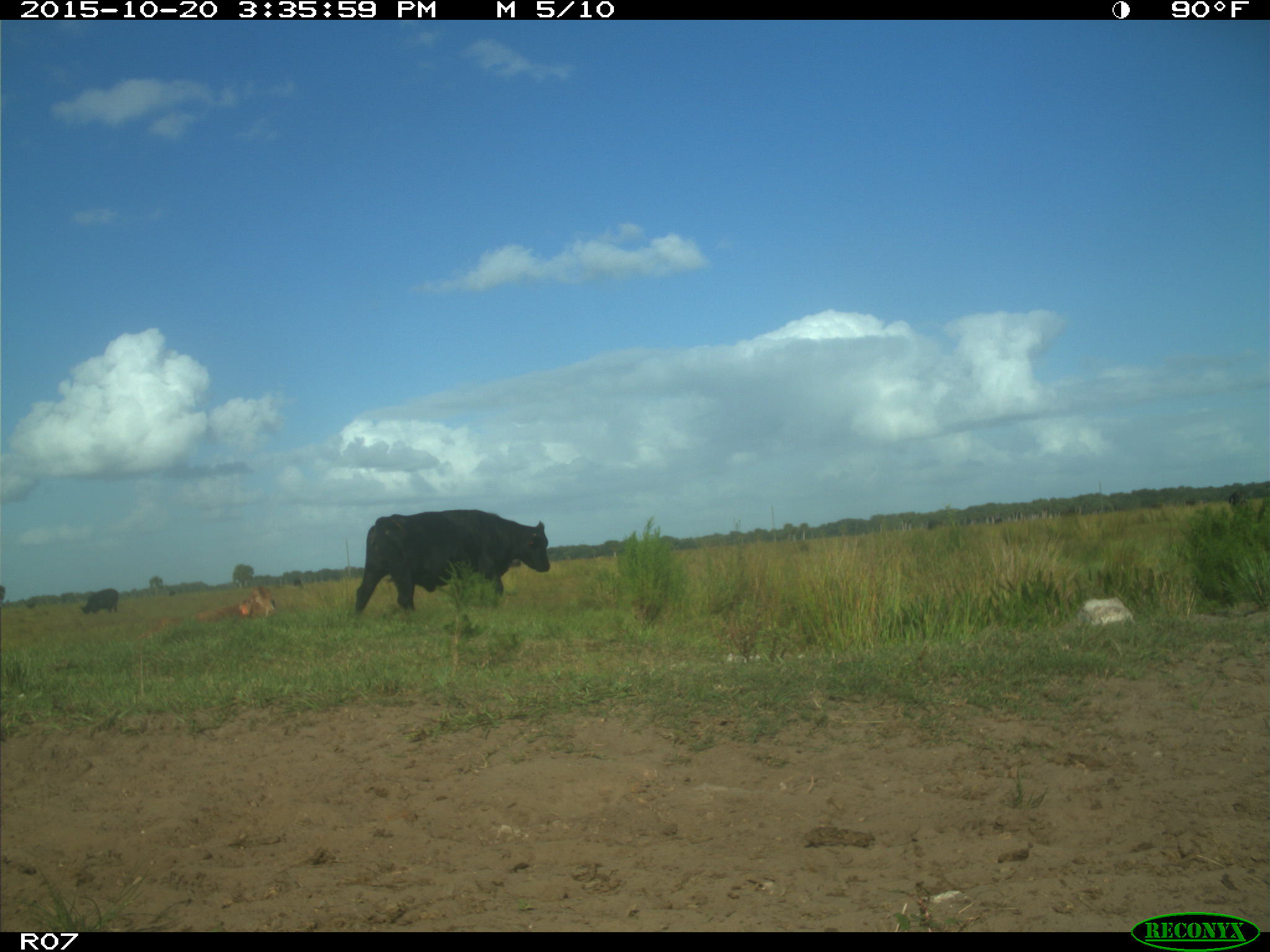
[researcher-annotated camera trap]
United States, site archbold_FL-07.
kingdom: Animalia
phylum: Chordata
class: Mammalia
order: Artiodactyla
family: Bovidae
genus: Bos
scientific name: Bos taurus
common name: domestic cow